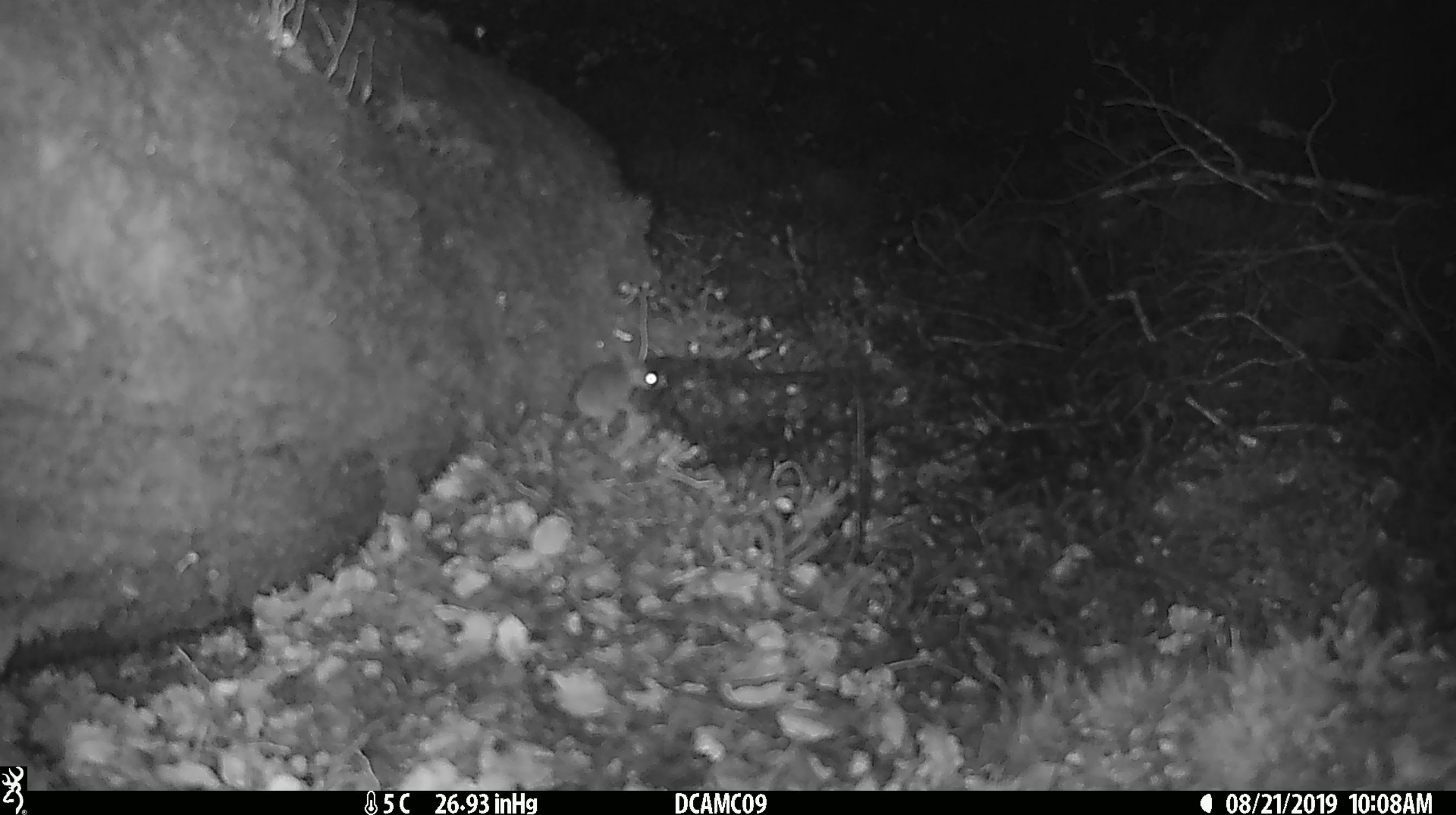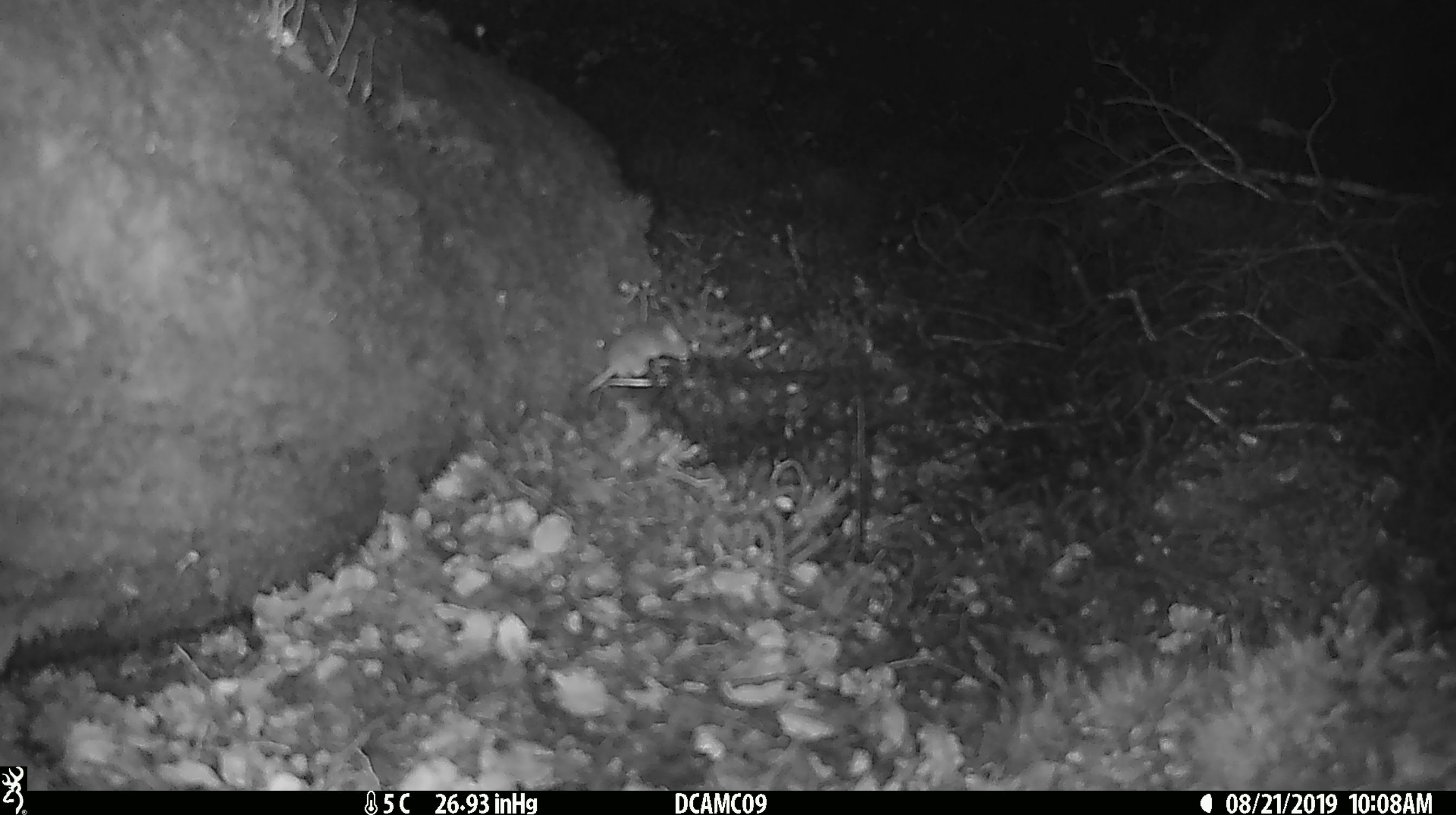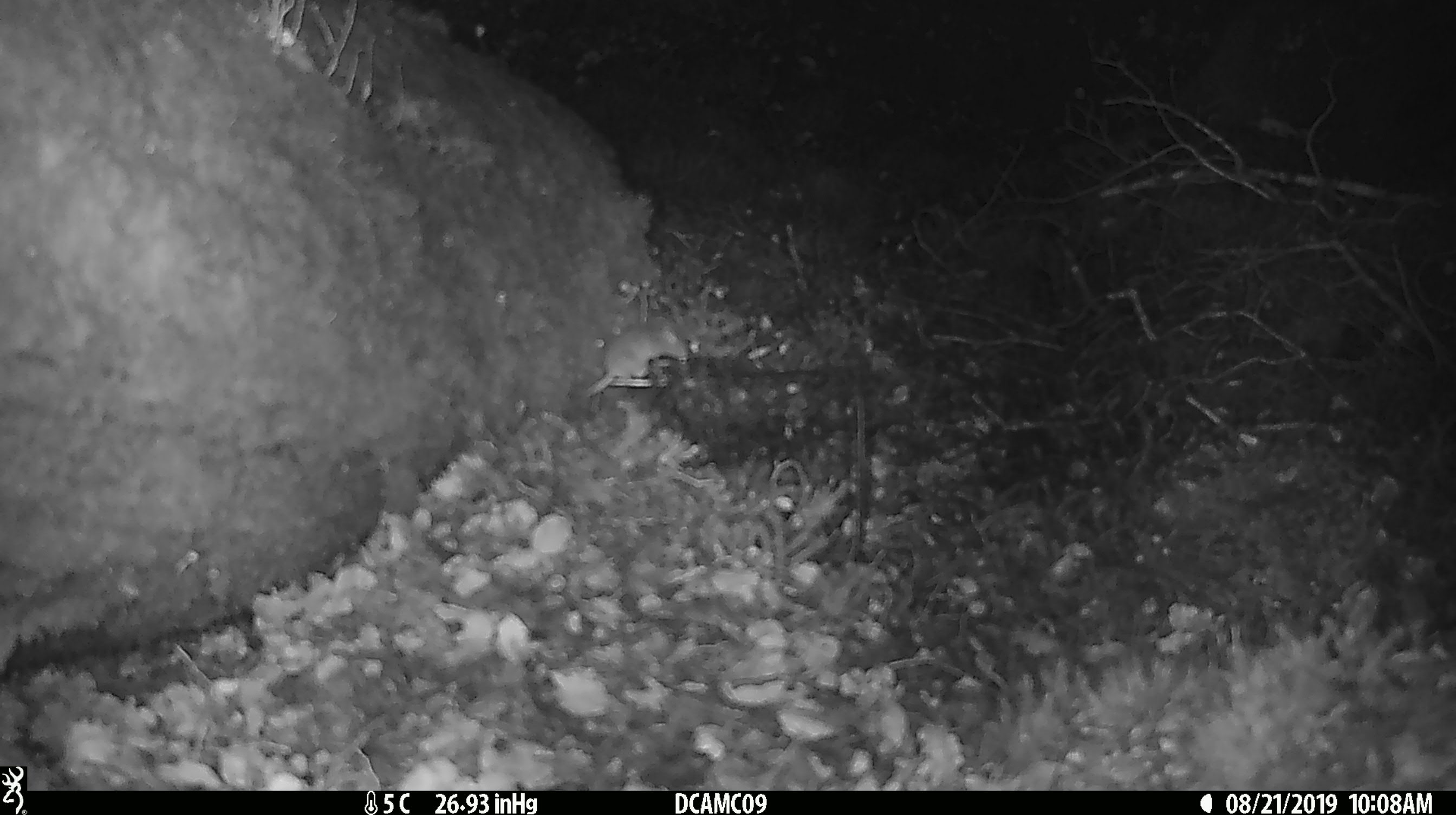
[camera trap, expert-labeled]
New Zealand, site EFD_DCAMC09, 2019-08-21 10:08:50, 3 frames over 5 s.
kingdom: Animalia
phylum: Chordata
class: Mammalia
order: Rodentia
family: Muridae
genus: Mus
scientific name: Mus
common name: mouse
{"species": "mouse (Mus)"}